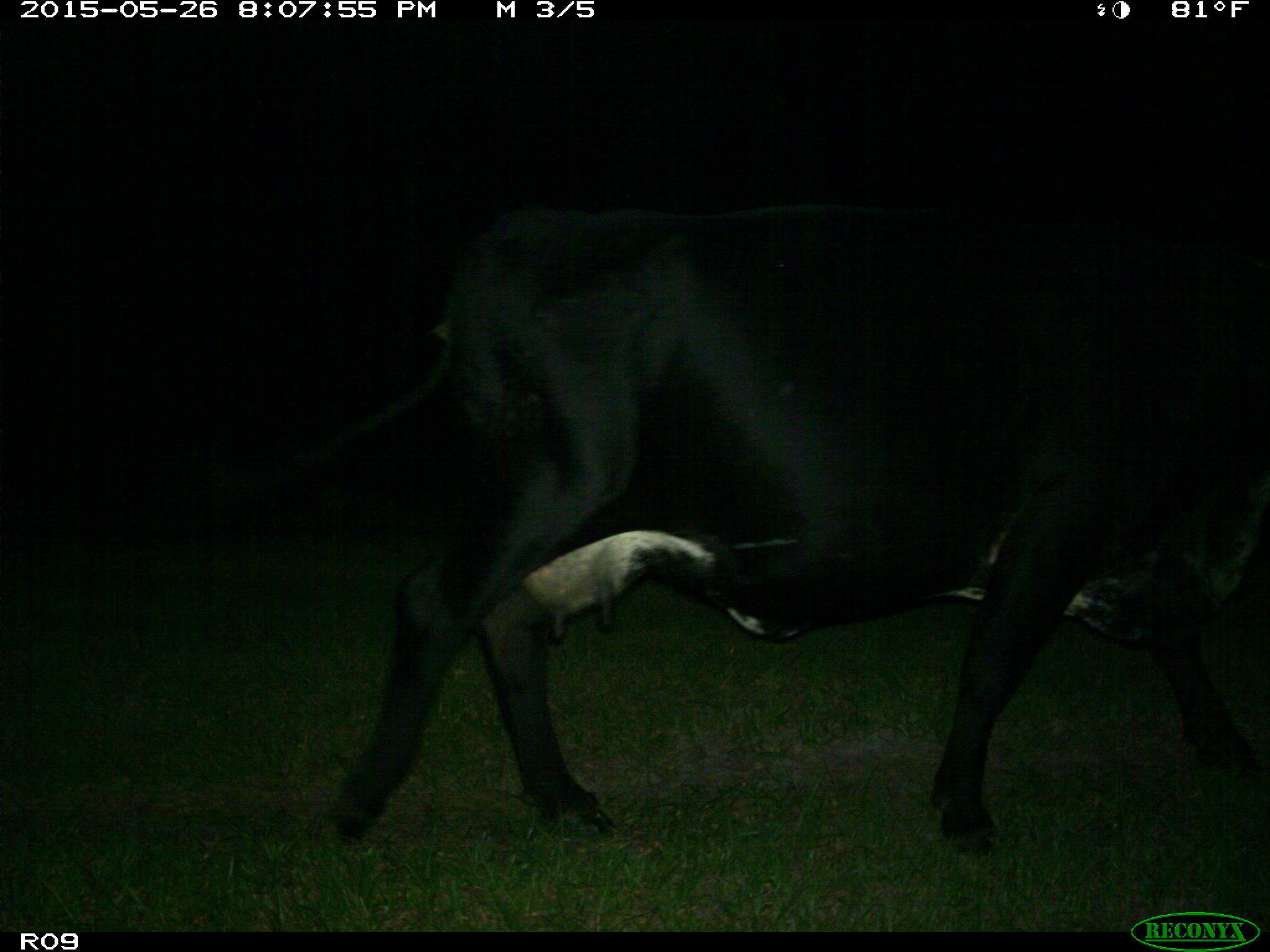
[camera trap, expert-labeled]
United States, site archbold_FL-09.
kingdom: Animalia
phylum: Chordata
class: Mammalia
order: Artiodactyla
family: Bovidae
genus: Bos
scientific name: Bos taurus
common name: domestic cow